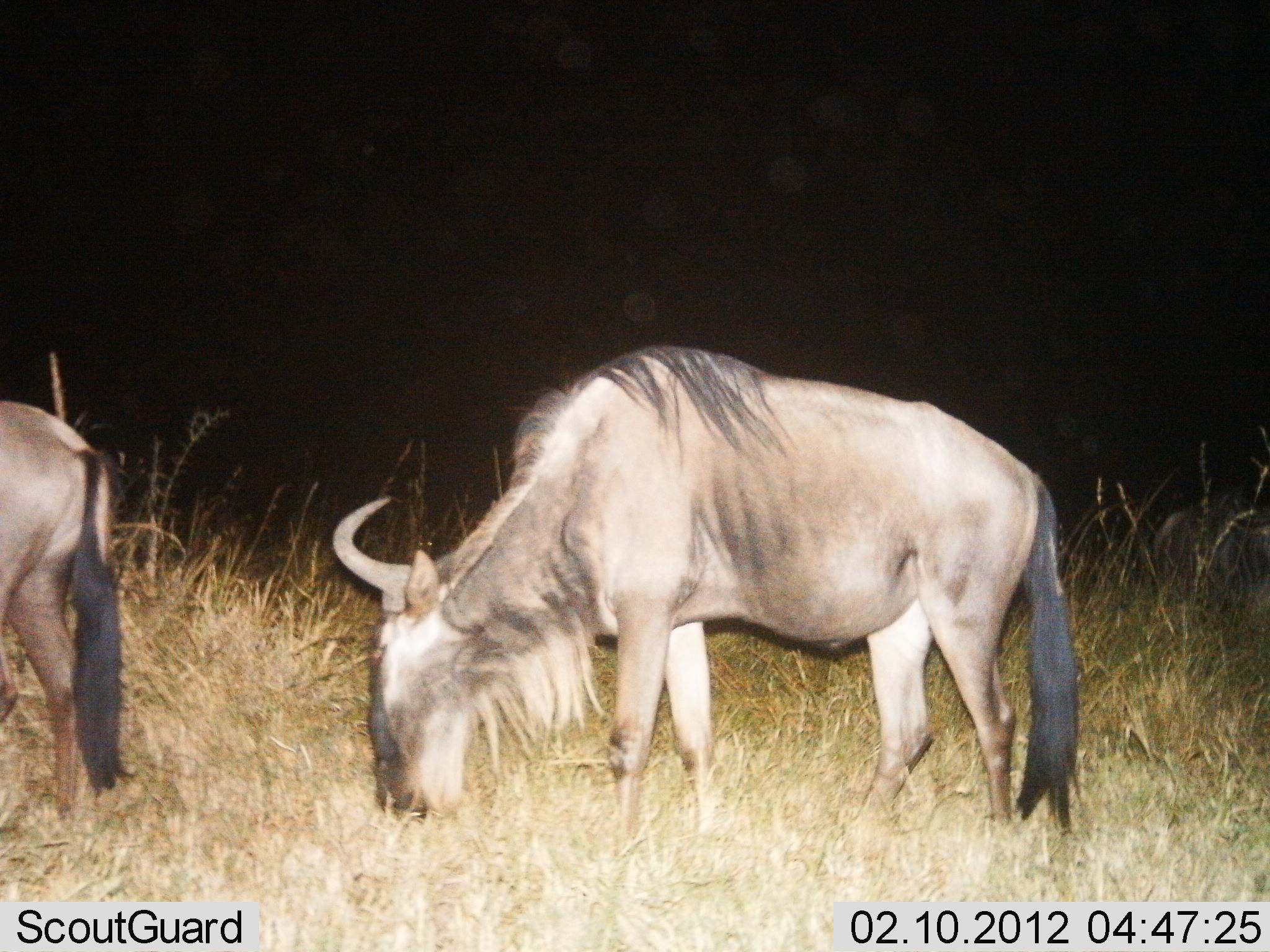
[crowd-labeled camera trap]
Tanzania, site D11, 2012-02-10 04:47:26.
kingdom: Animalia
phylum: Chordata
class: Mammalia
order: Artiodactyla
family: Bovidae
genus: Connochaetes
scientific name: Connochaetes taurinus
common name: blue wildebeest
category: wildebeest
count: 2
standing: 18%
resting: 5%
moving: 5%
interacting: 0%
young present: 0%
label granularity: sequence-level